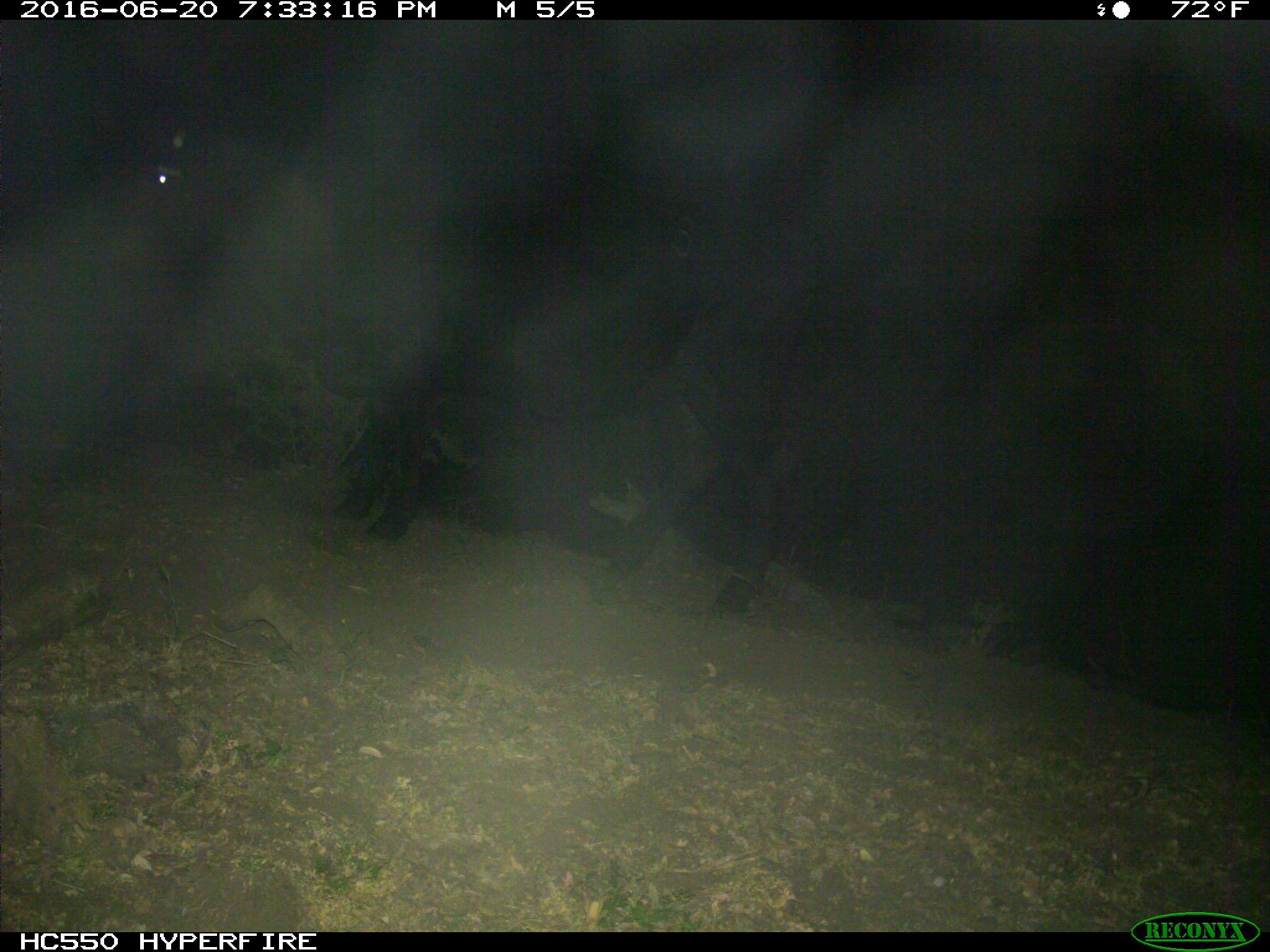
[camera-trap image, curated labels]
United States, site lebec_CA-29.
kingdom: Animalia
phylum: Chordata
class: Mammalia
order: Artiodactyla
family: Bovidae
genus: Bos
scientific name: Bos taurus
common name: domestic cow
Bos taurus (domestic cow).